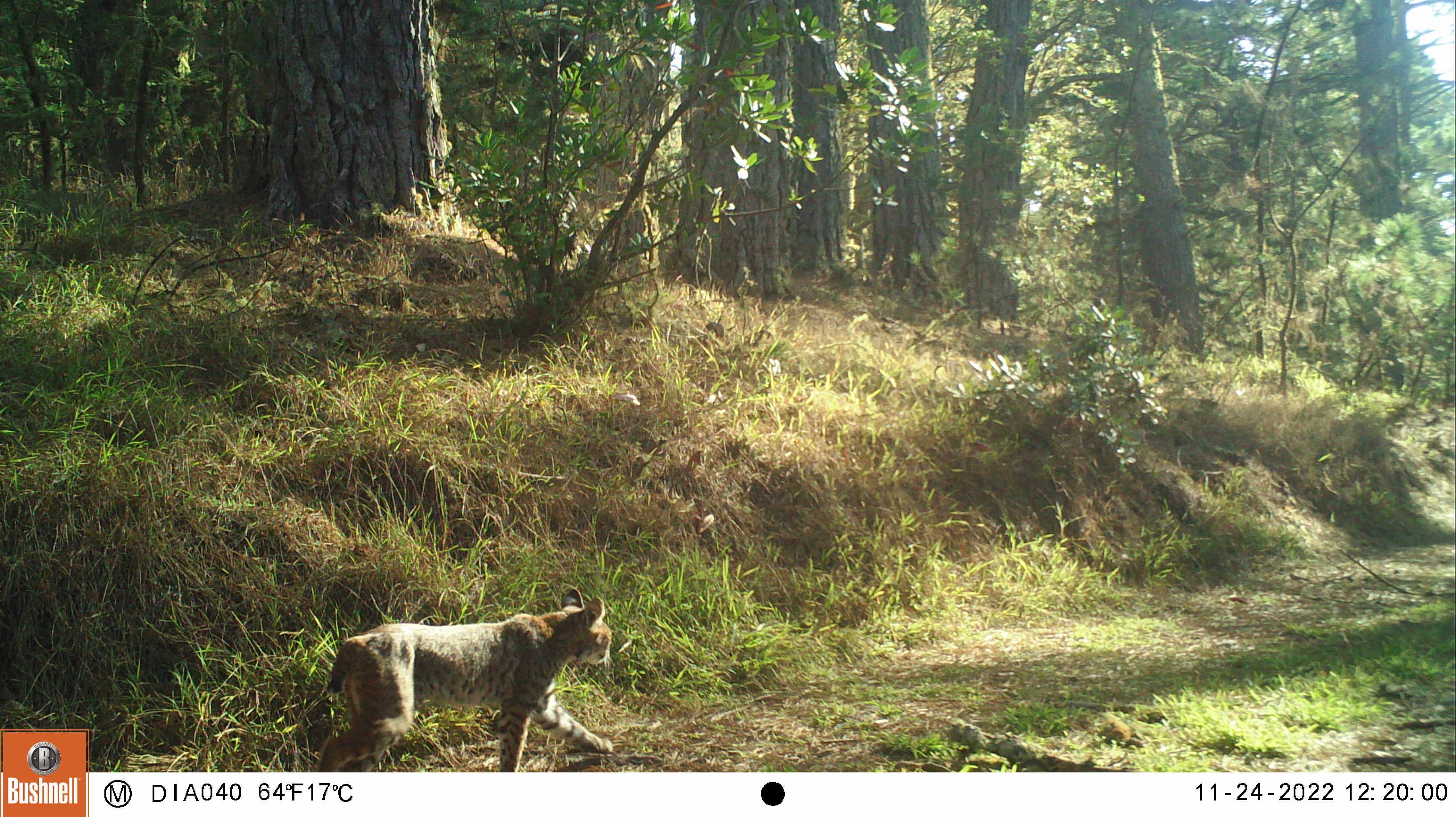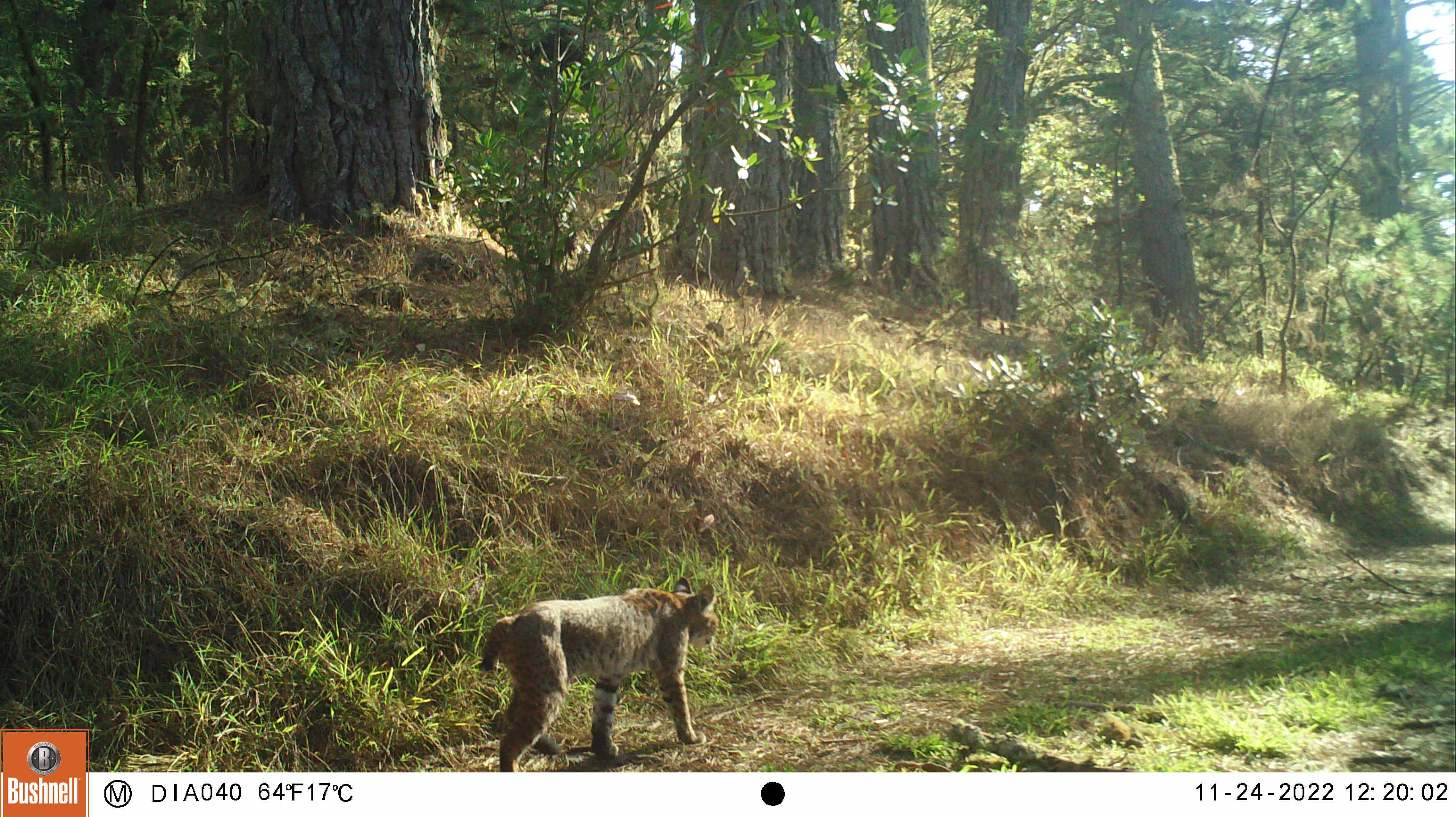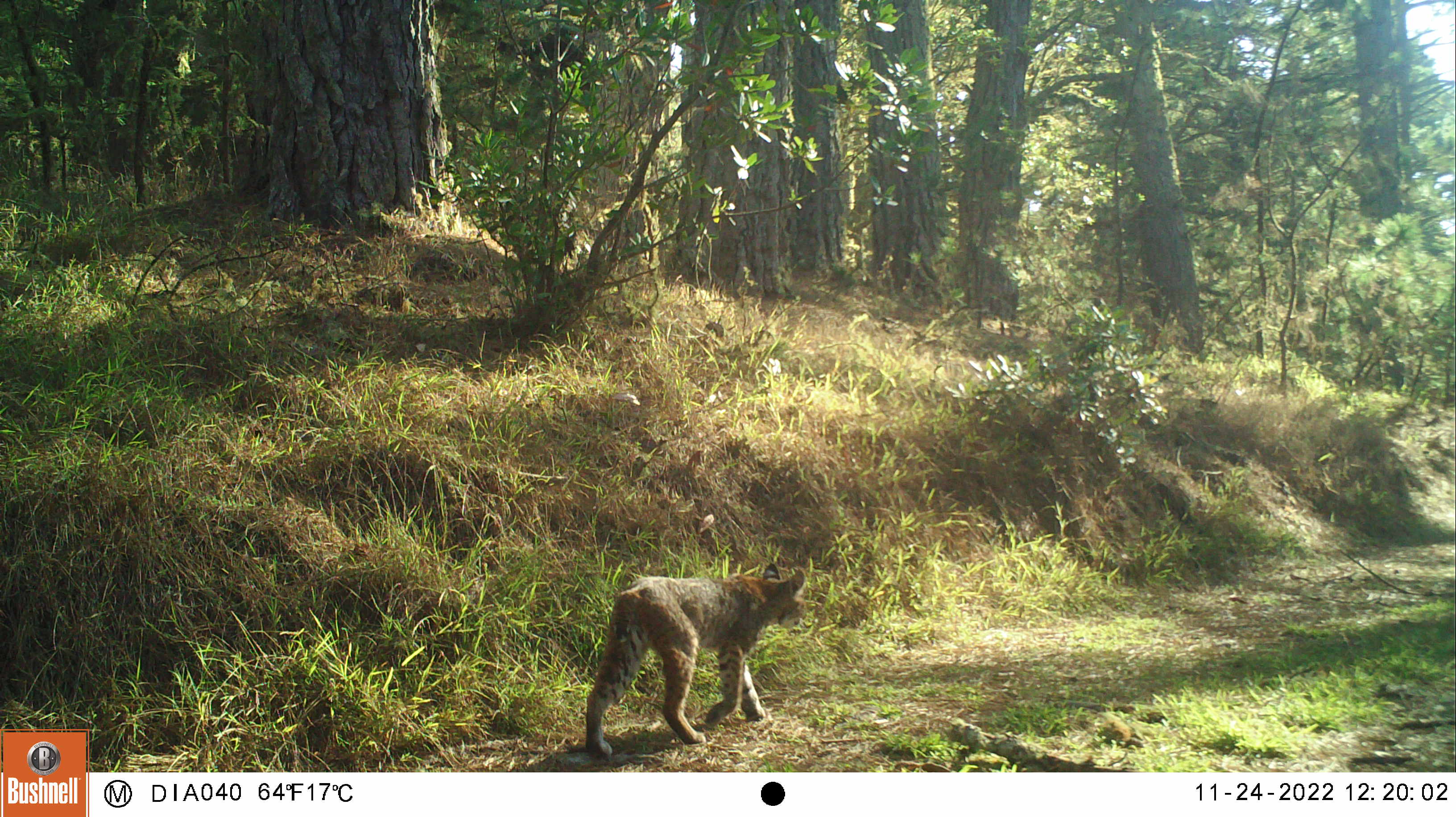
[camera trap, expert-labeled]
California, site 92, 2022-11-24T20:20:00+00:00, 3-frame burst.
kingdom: Animalia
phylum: Chordata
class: Mammalia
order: Carnivora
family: Felidae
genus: Lynx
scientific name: Lynx rufus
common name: bobcat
Bobcat (Lynx rufus).